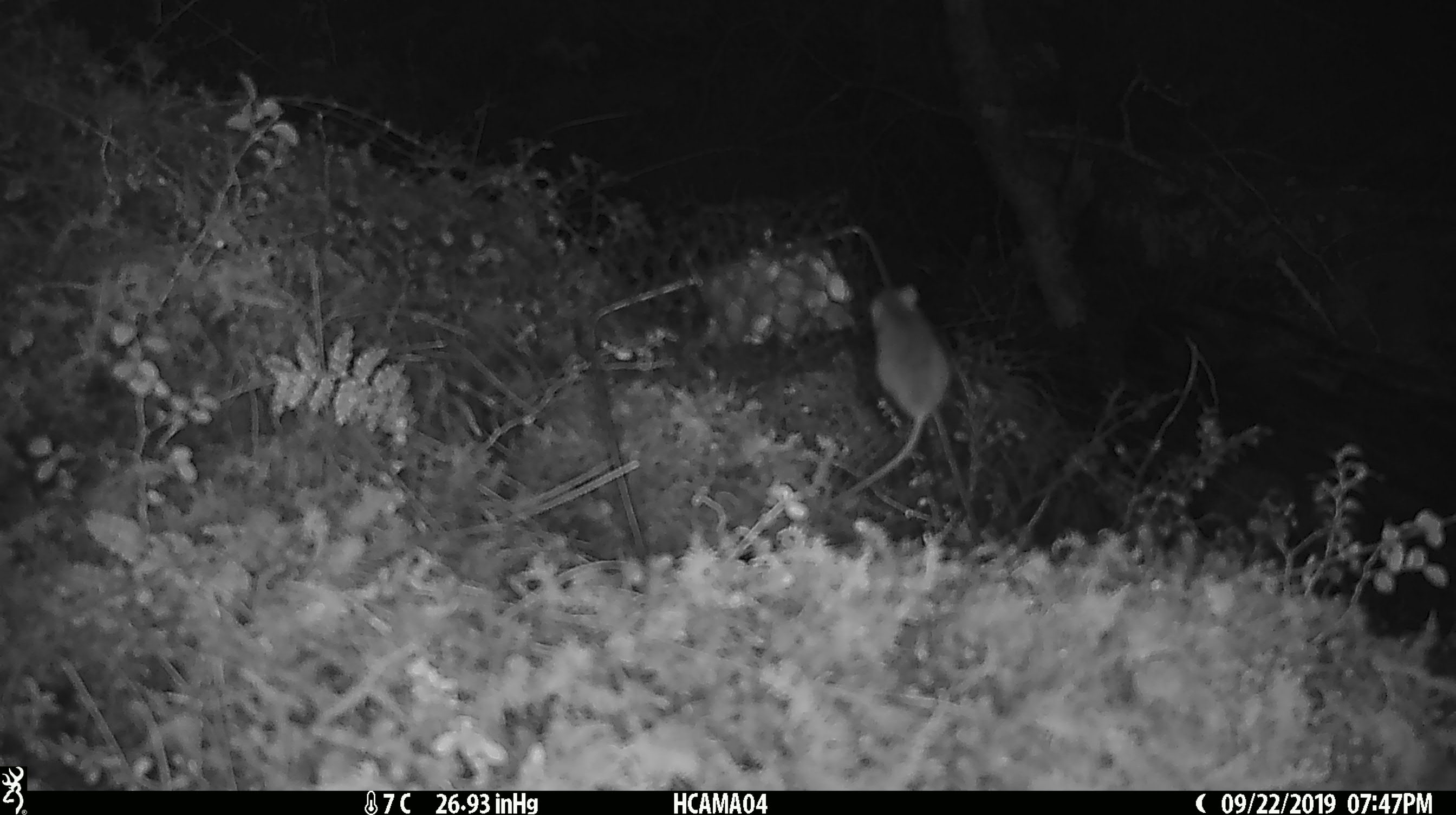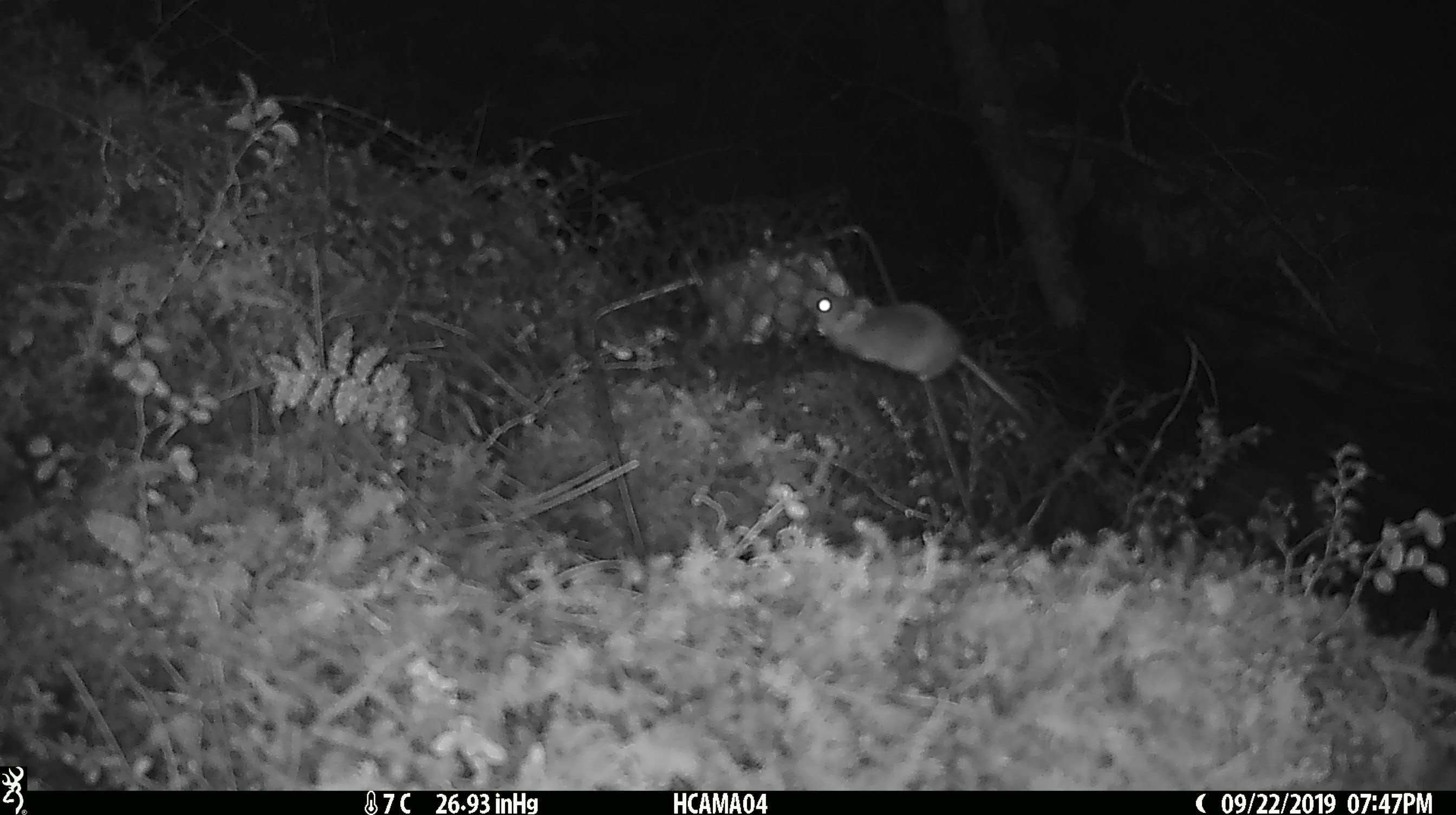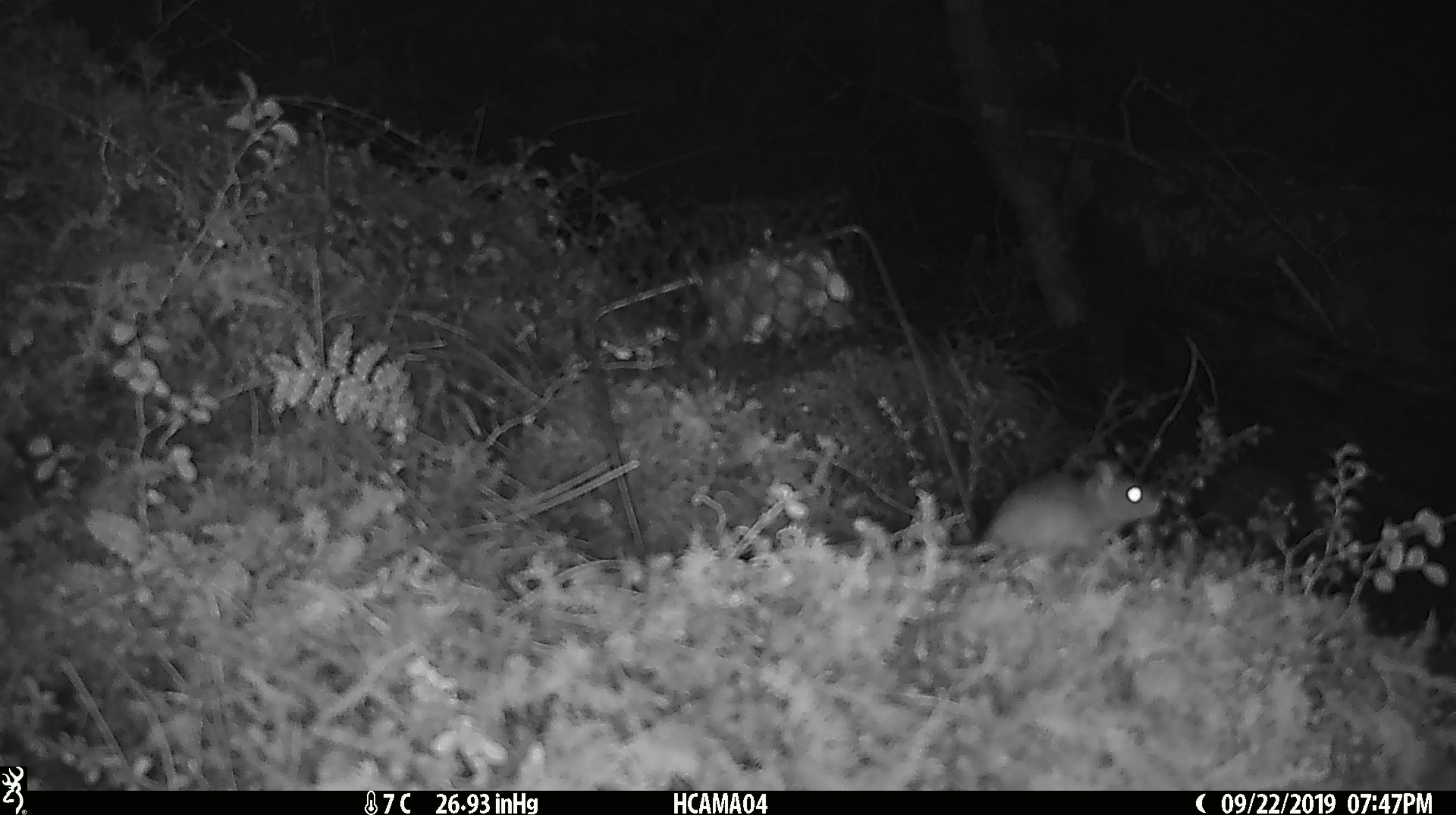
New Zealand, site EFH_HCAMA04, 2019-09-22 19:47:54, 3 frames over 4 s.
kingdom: Animalia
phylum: Chordata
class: Mammalia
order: Rodentia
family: Muridae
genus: Mus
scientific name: Mus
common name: mouse